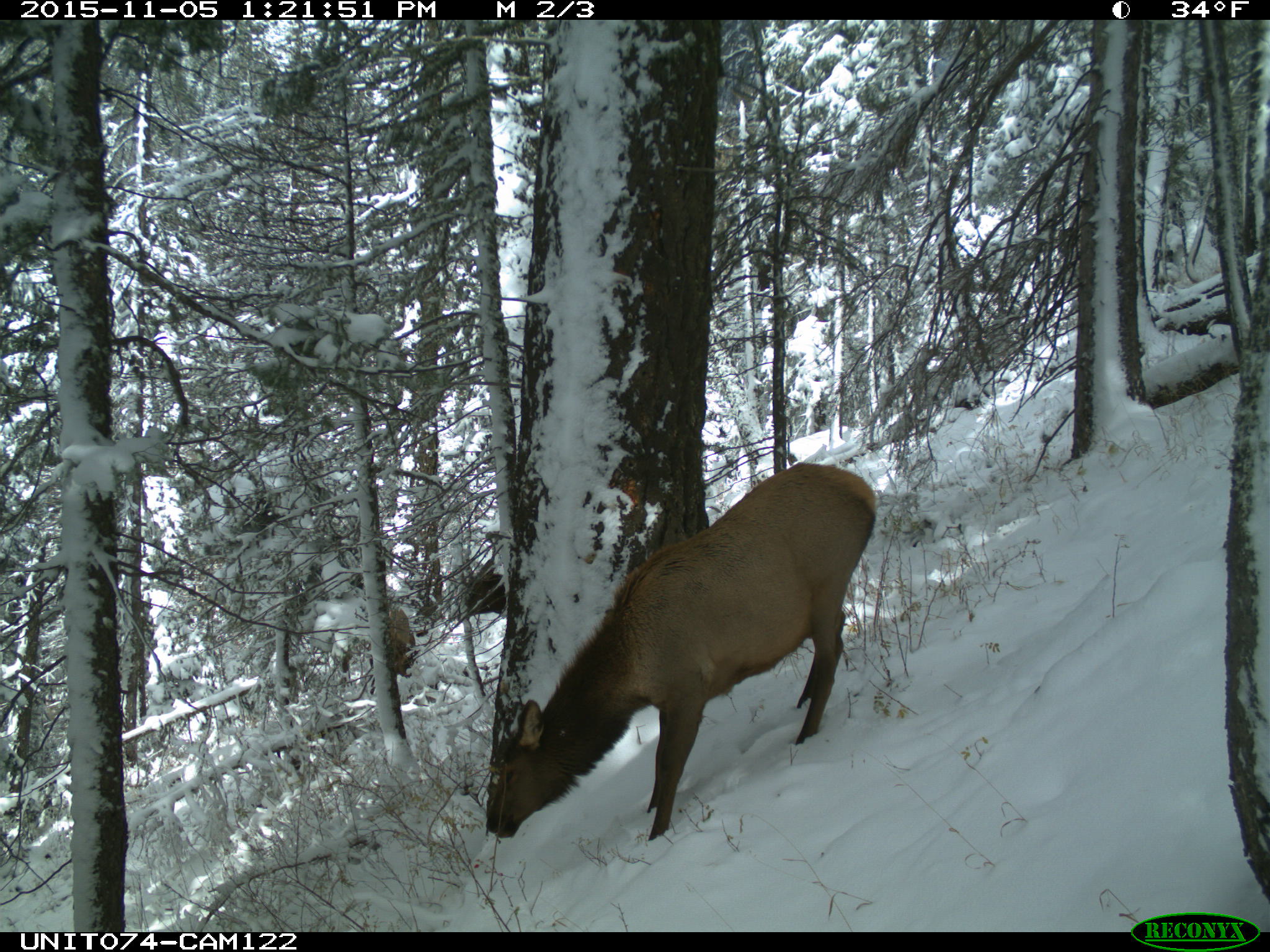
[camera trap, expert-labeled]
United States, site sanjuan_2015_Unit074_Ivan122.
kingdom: Animalia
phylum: Chordata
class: Mammalia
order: Artiodactyla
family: Cervidae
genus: Cervus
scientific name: Cervus elaphus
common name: red deer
Cervus elaphus (red deer).